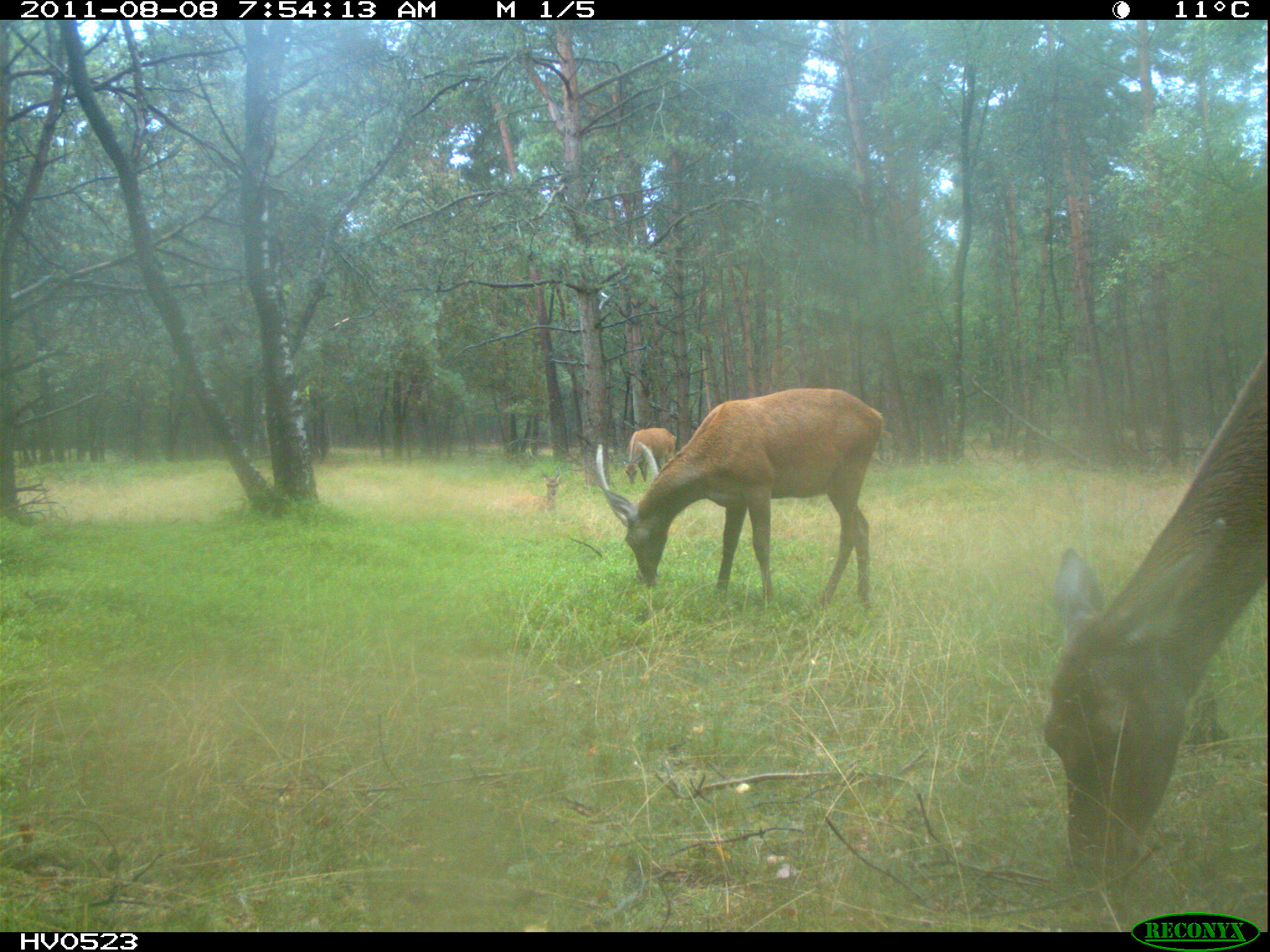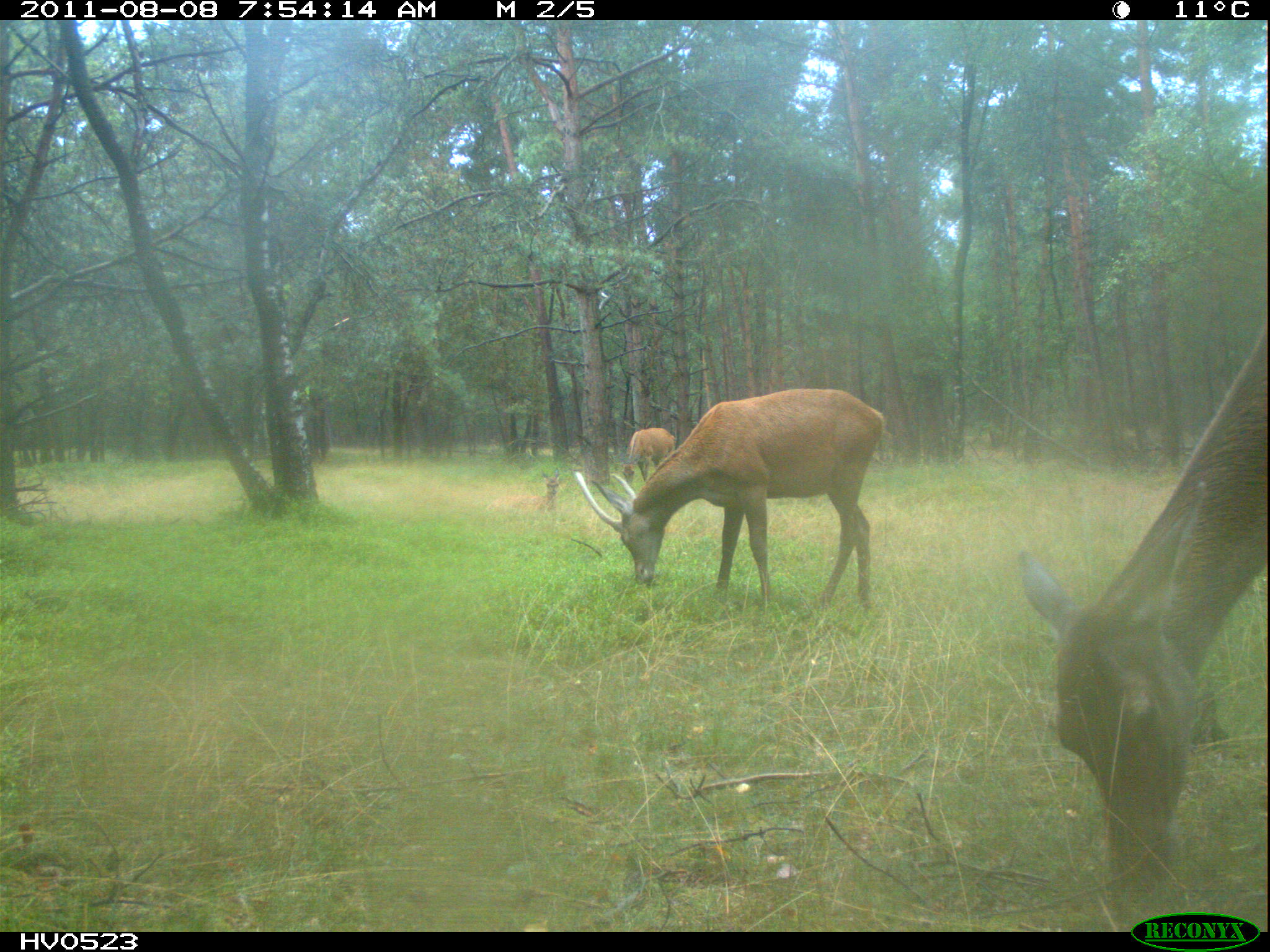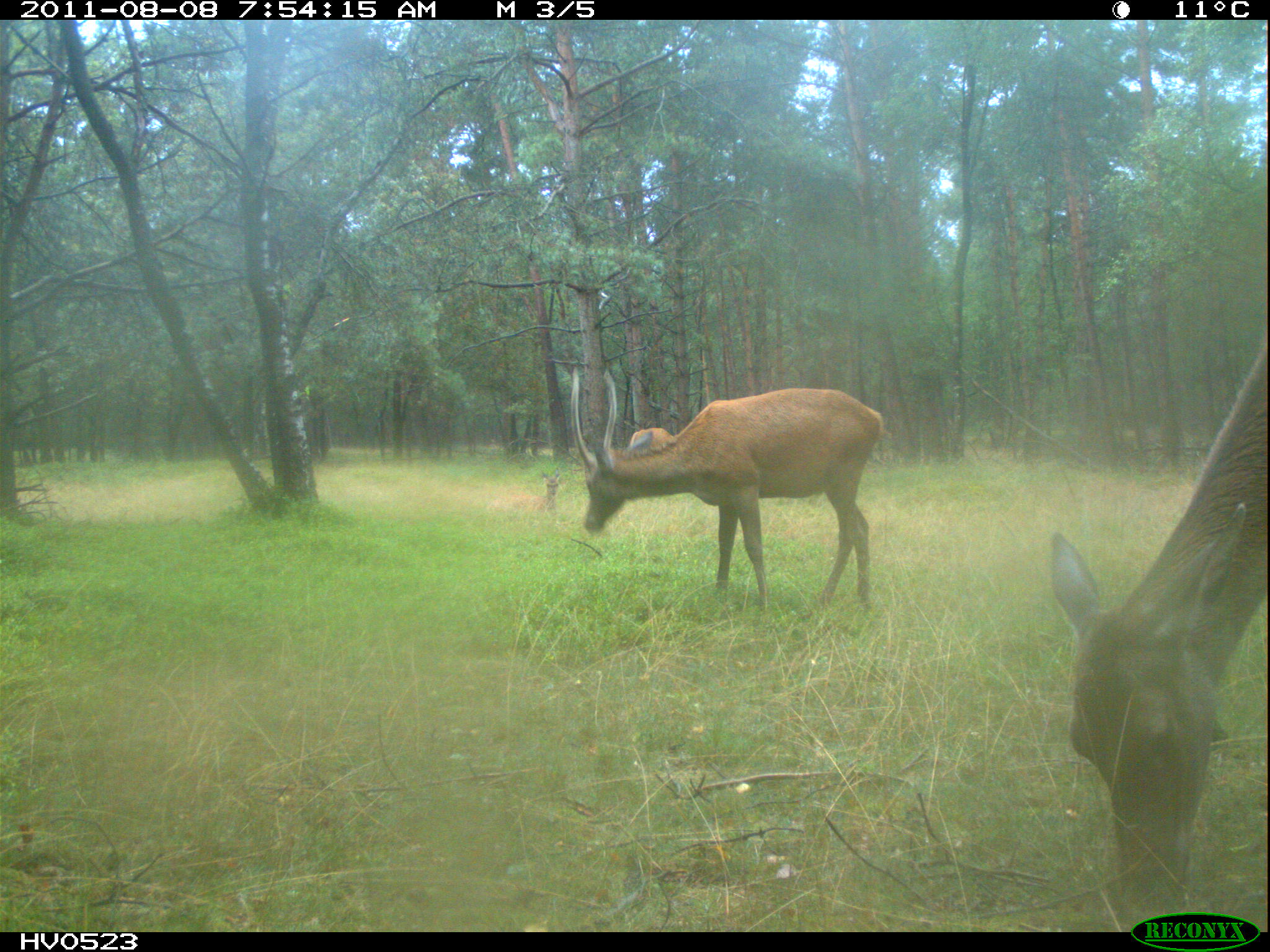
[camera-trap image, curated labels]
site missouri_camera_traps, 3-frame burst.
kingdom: Animalia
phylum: Chordata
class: Mammalia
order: Artiodactyla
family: Cervidae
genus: Cervus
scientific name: Cervus elaphus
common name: red deer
Red deer (Cervus elaphus). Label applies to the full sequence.